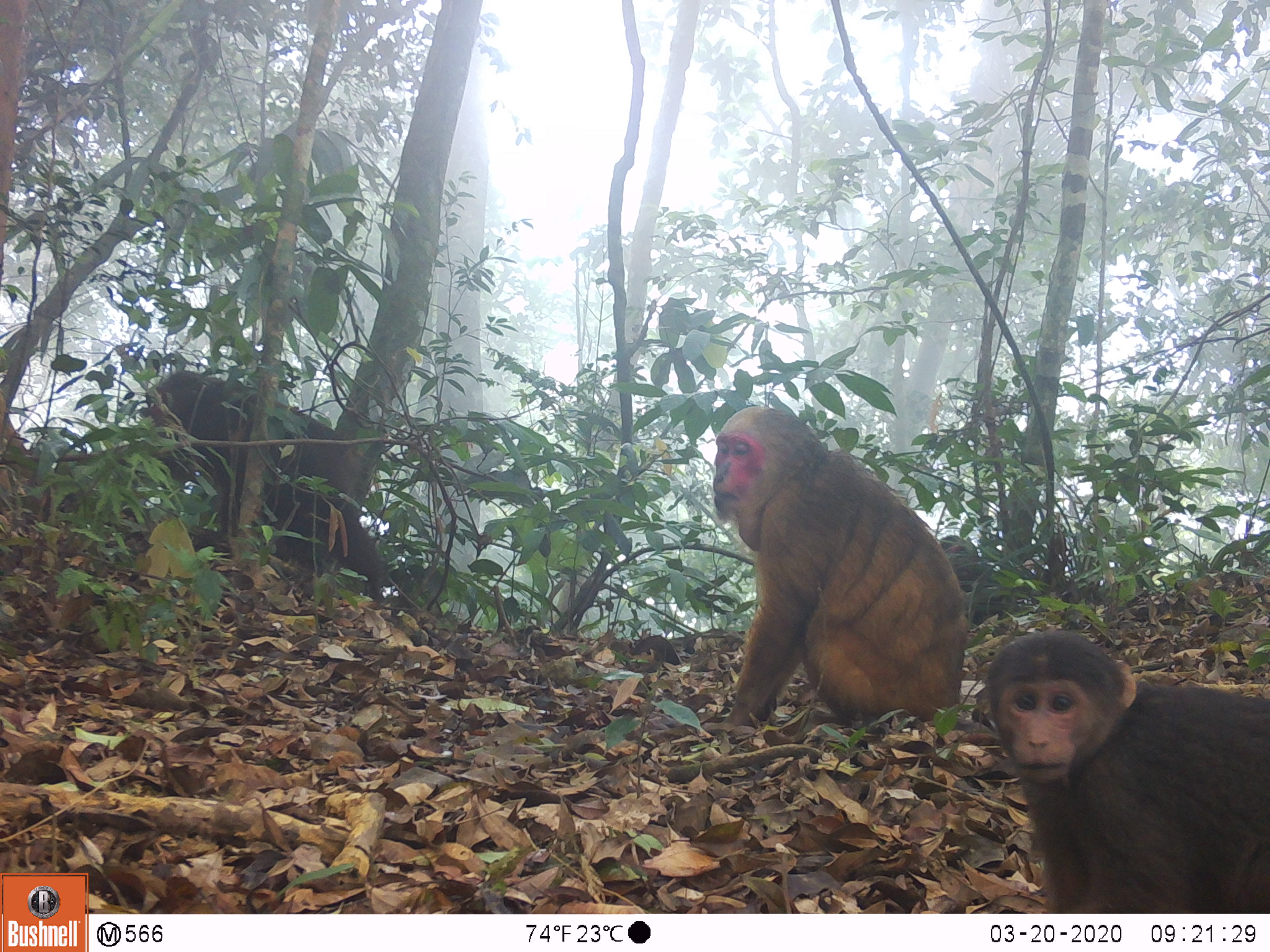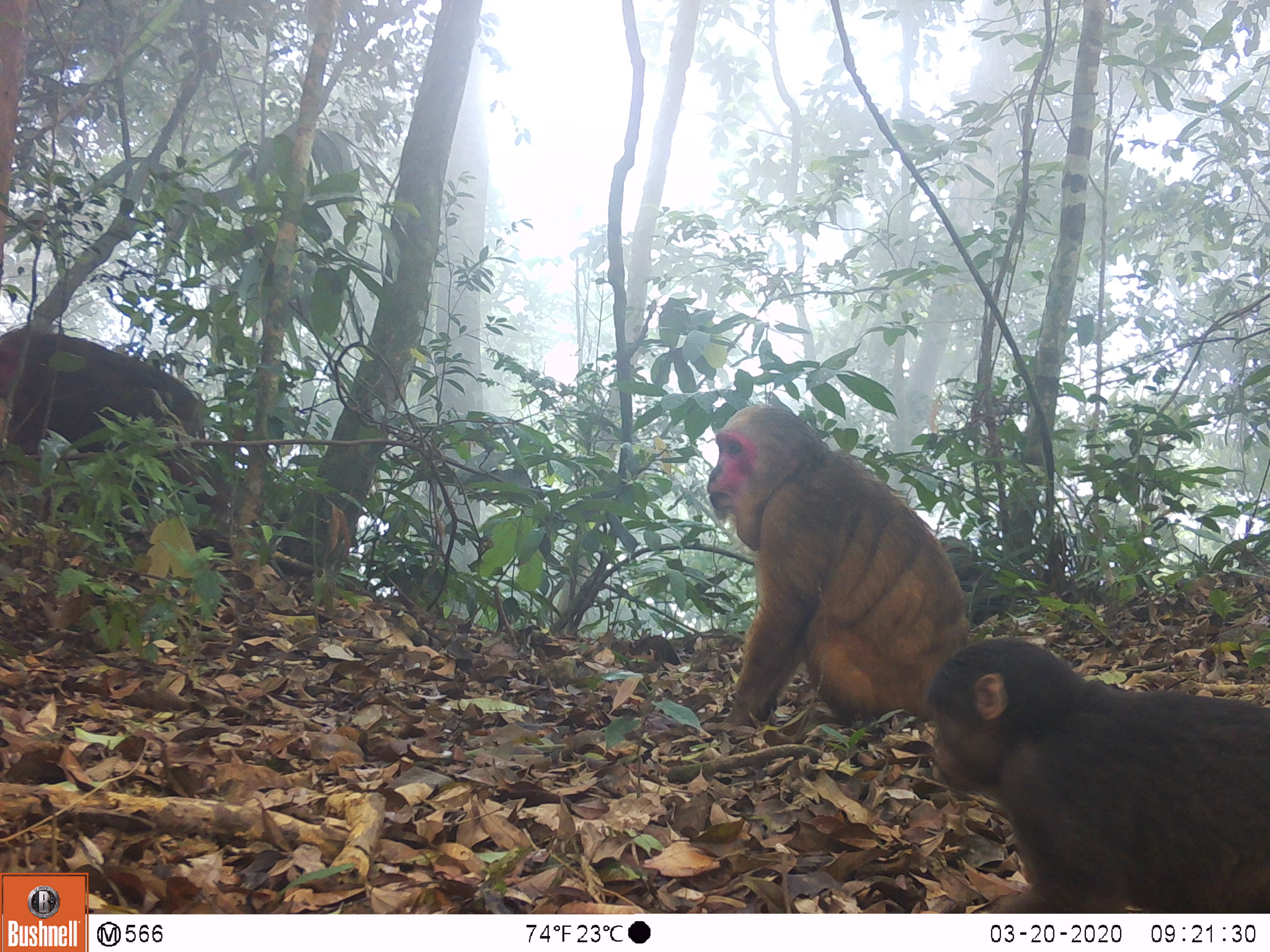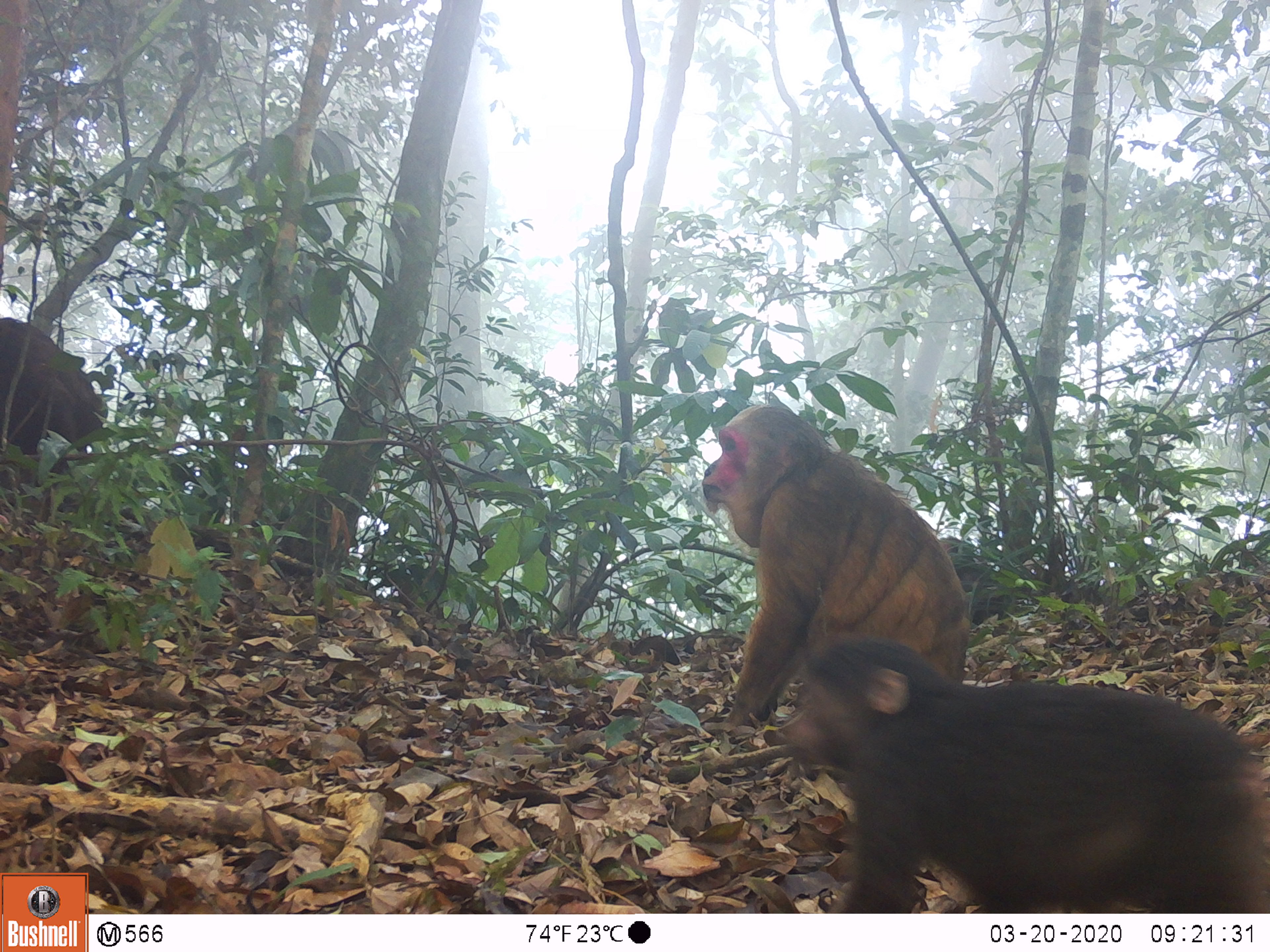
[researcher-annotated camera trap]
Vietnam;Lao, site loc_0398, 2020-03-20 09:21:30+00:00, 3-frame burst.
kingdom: Animalia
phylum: Chordata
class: Mammalia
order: Primates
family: Cercopithecidae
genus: Macaca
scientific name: Macaca arctoides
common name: stump-tailed macaque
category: stump tailed macaque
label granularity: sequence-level